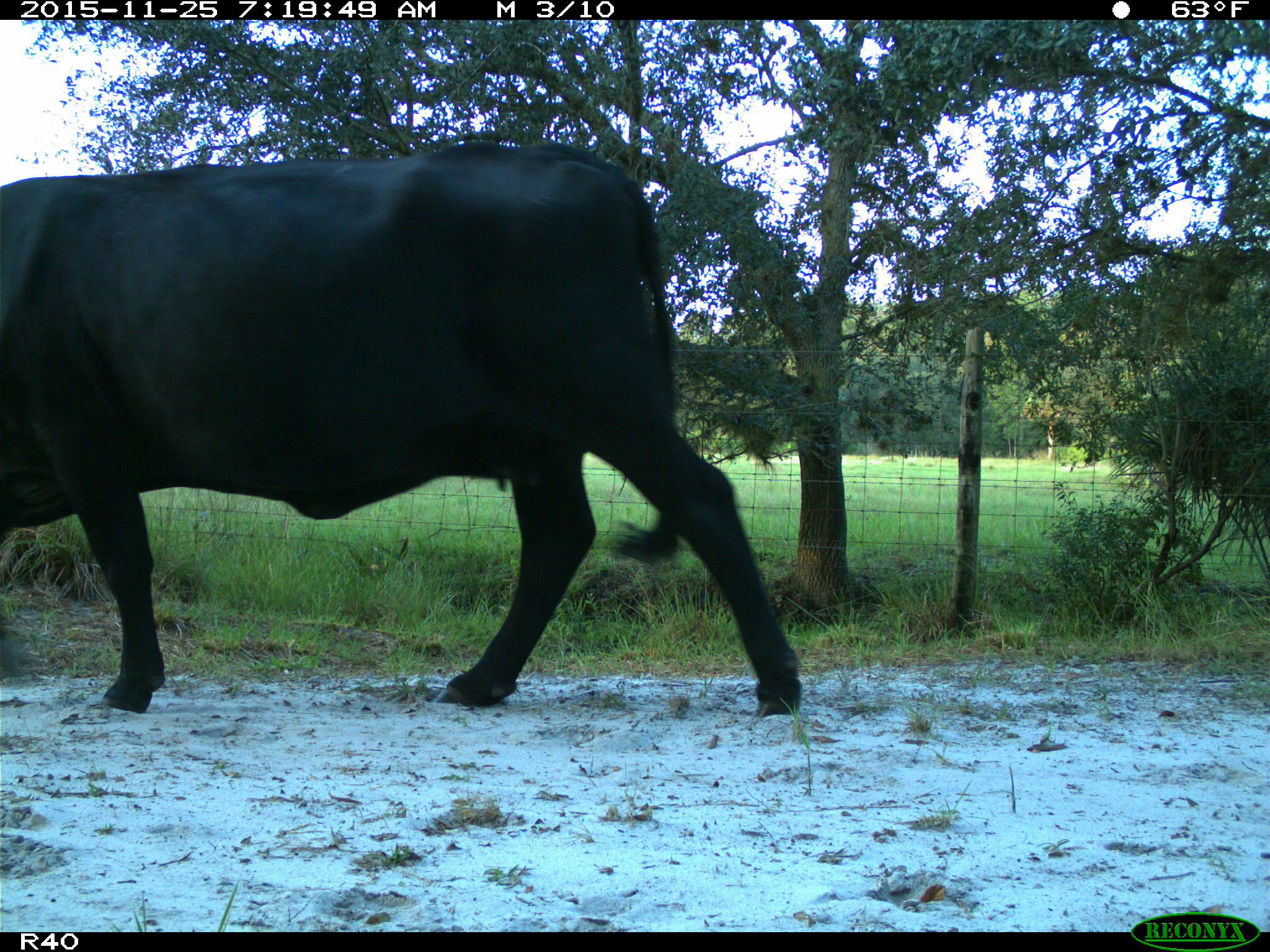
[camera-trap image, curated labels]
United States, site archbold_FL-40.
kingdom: Animalia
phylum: Chordata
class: Mammalia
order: Artiodactyla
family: Bovidae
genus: Bos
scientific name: Bos taurus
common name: domestic cow